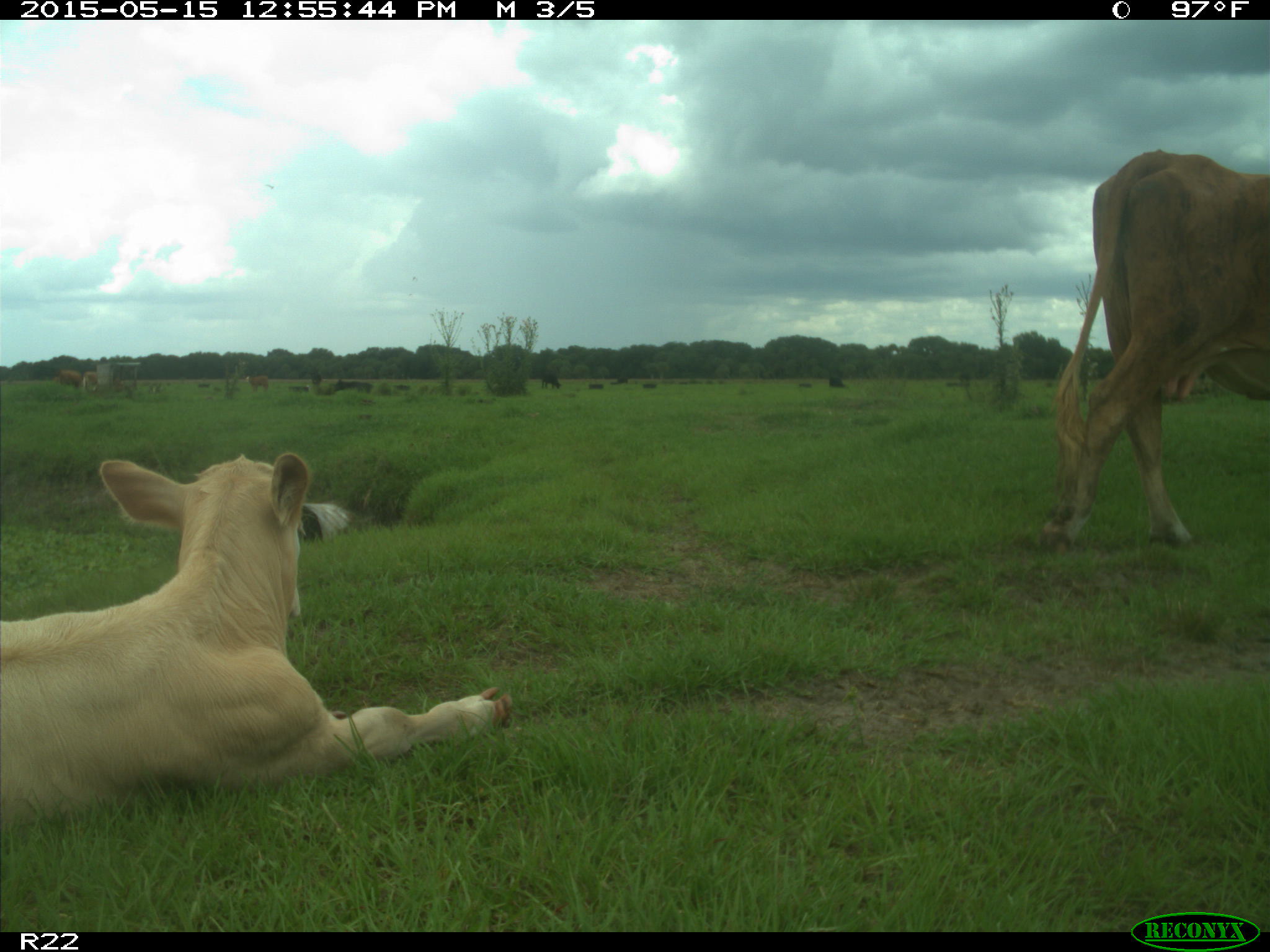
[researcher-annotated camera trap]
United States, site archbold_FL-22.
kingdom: Animalia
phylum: Chordata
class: Mammalia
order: Artiodactyla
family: Bovidae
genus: Bos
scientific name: Bos taurus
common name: domestic cow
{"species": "Bos taurus (domestic cow)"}